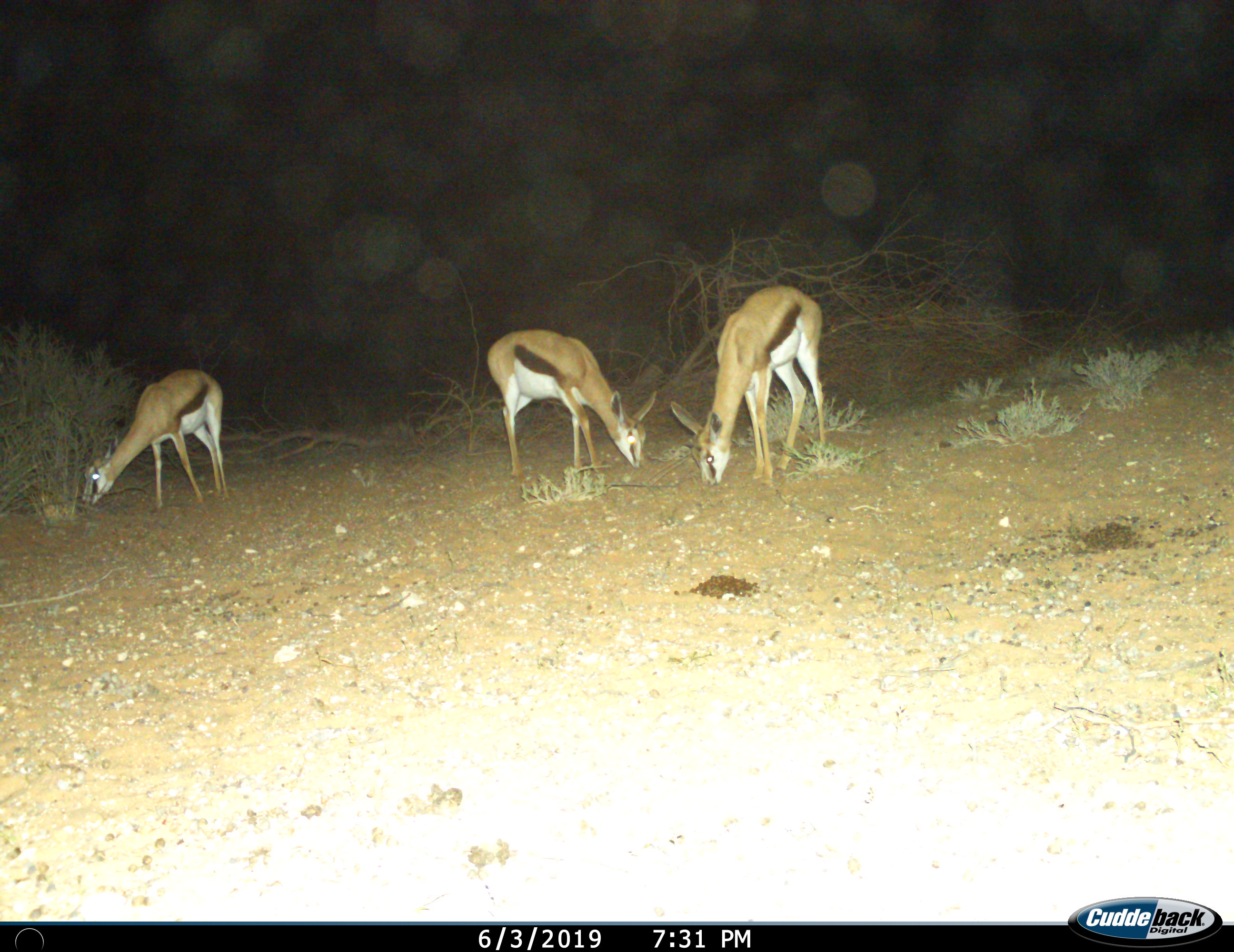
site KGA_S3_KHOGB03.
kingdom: Animalia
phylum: Chordata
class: Mammalia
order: Artiodactyla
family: Bovidae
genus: Antidorcas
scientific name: Antidorcas marsupialis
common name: springbok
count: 3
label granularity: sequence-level